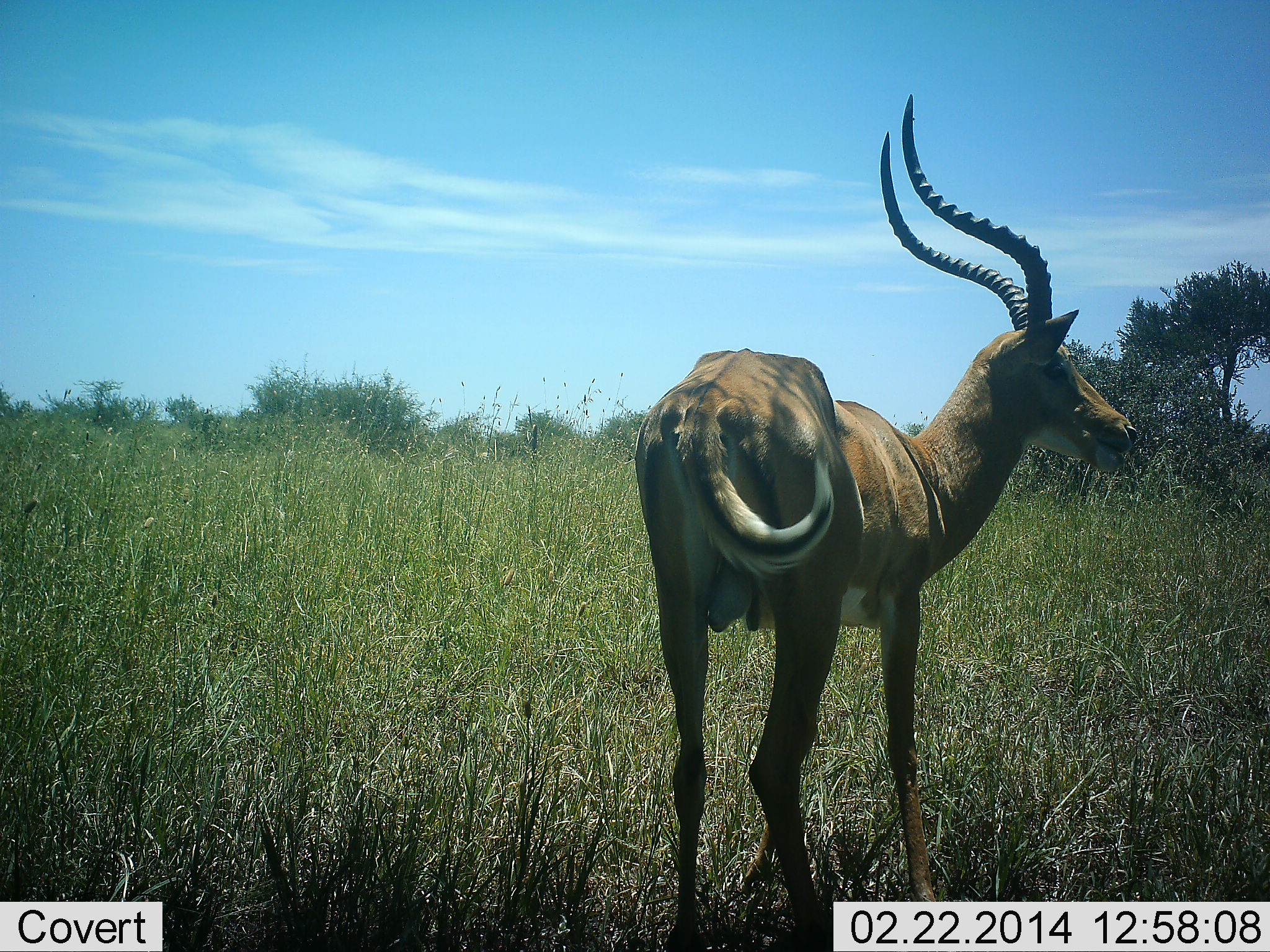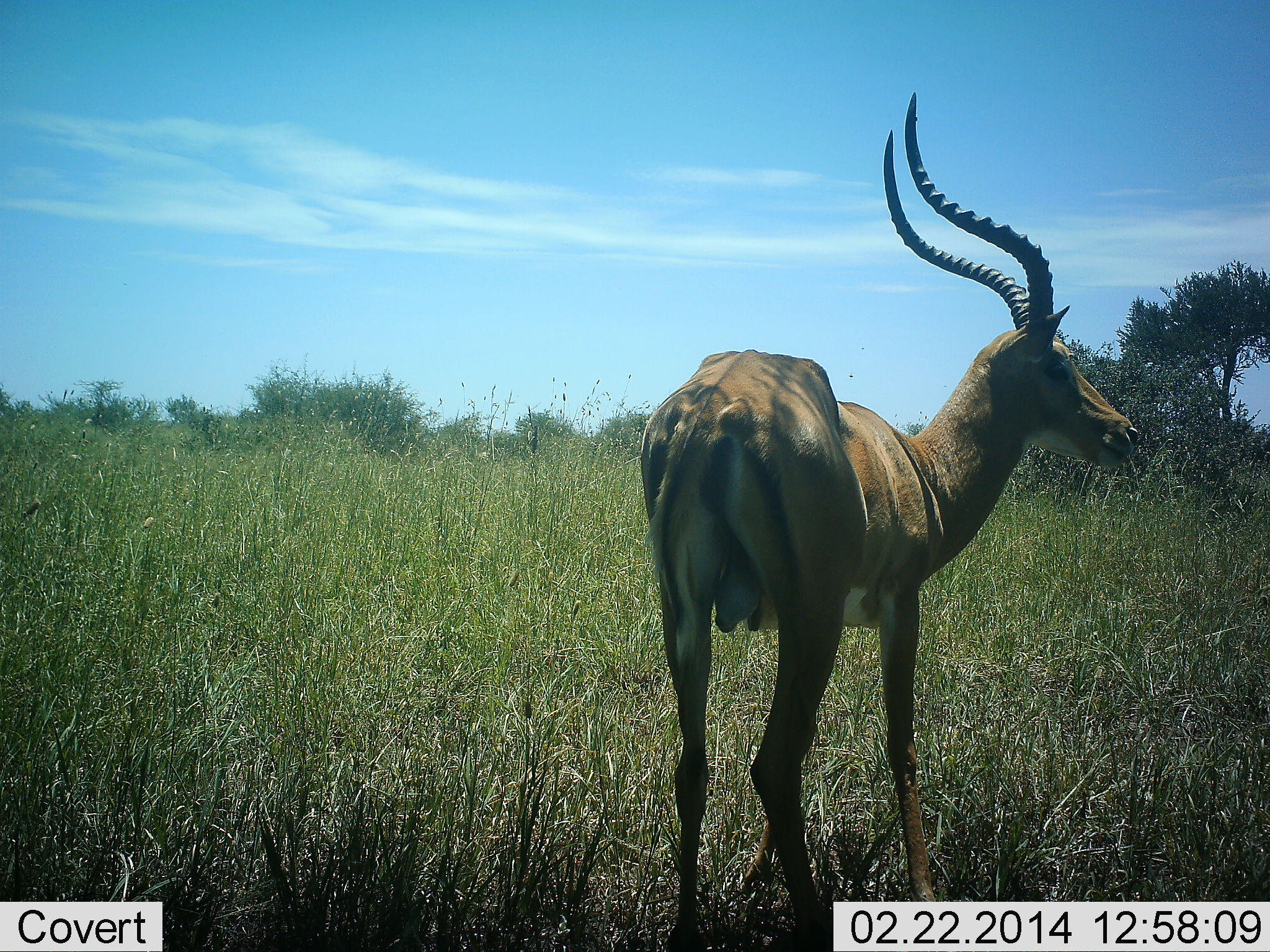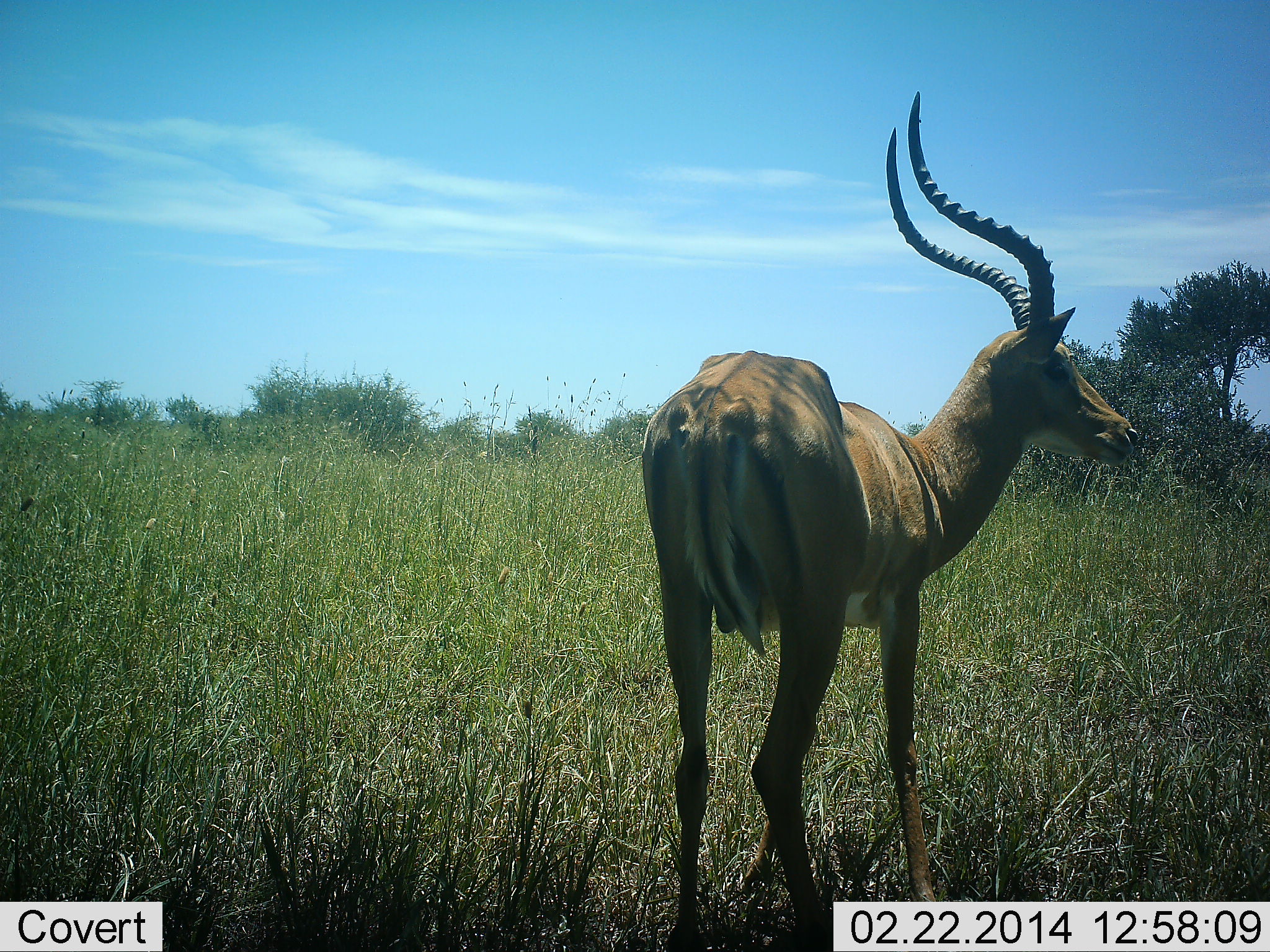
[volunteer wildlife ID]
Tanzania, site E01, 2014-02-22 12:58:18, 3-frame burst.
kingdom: Animalia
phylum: Chordata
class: Mammalia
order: Artiodactyla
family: Bovidae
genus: Aepyceros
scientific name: Aepyceros melampus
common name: impala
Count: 1.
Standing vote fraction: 100%.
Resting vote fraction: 0%.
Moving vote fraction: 0%.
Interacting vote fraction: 0%.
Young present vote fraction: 0%.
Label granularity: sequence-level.